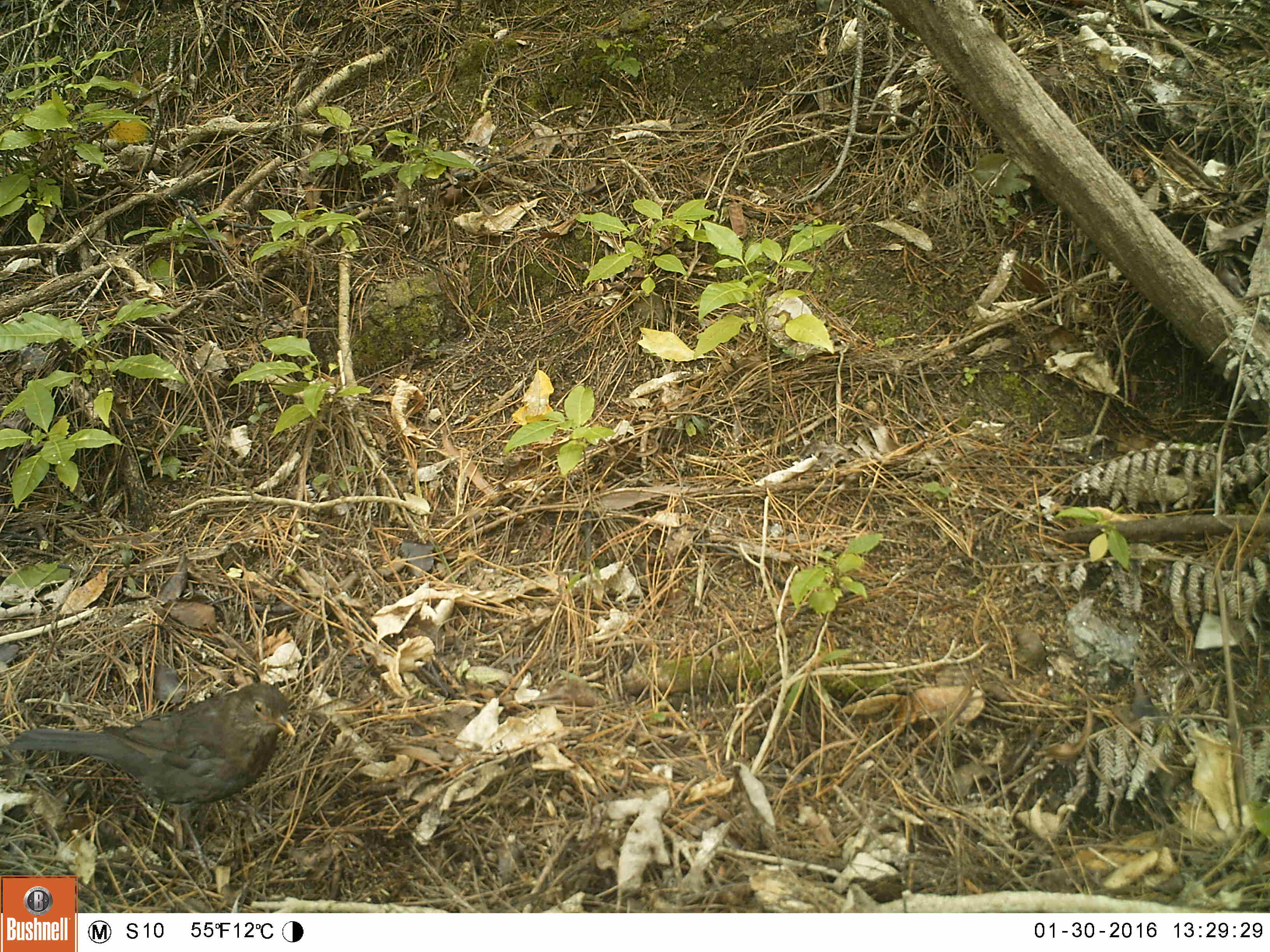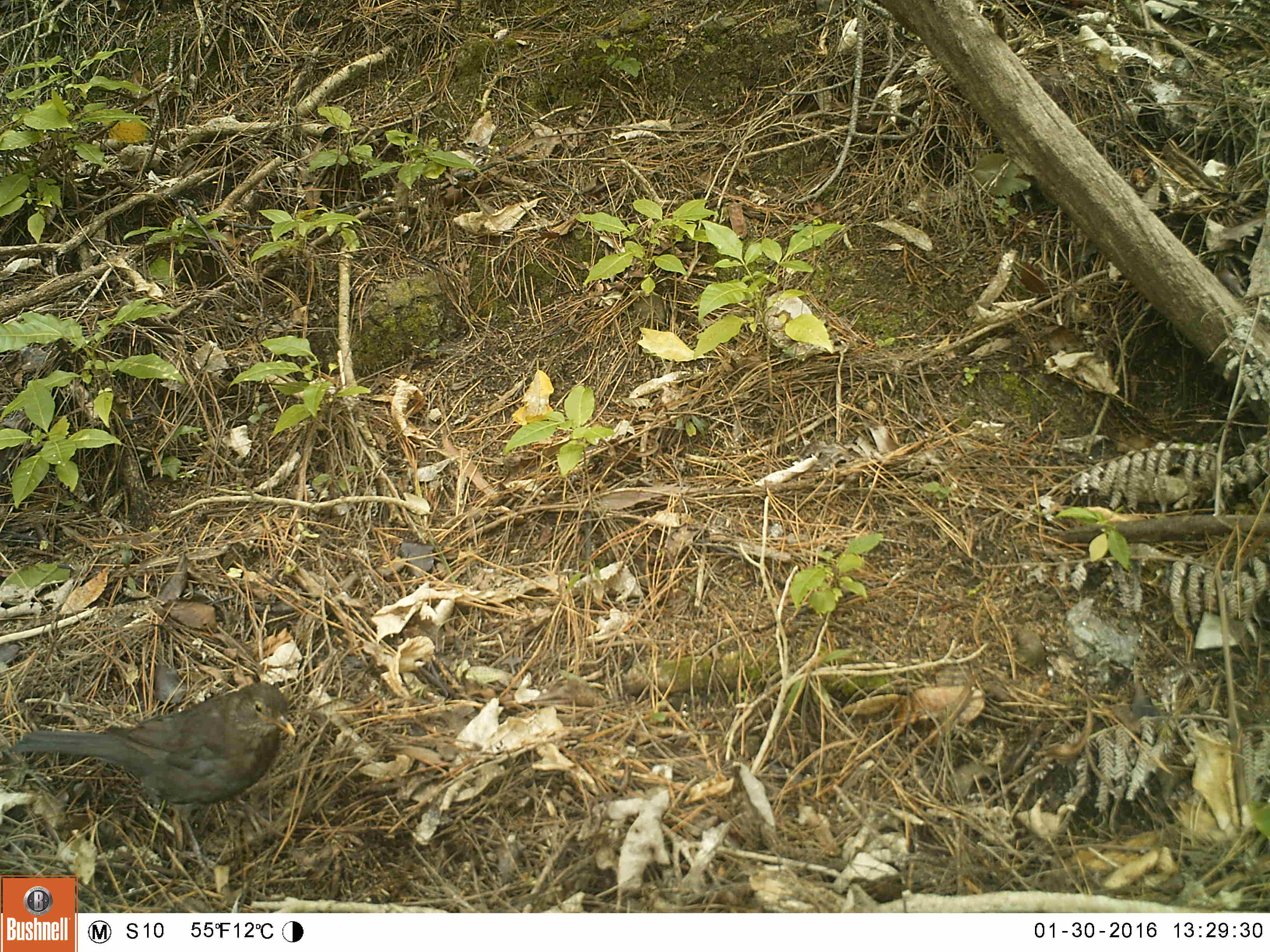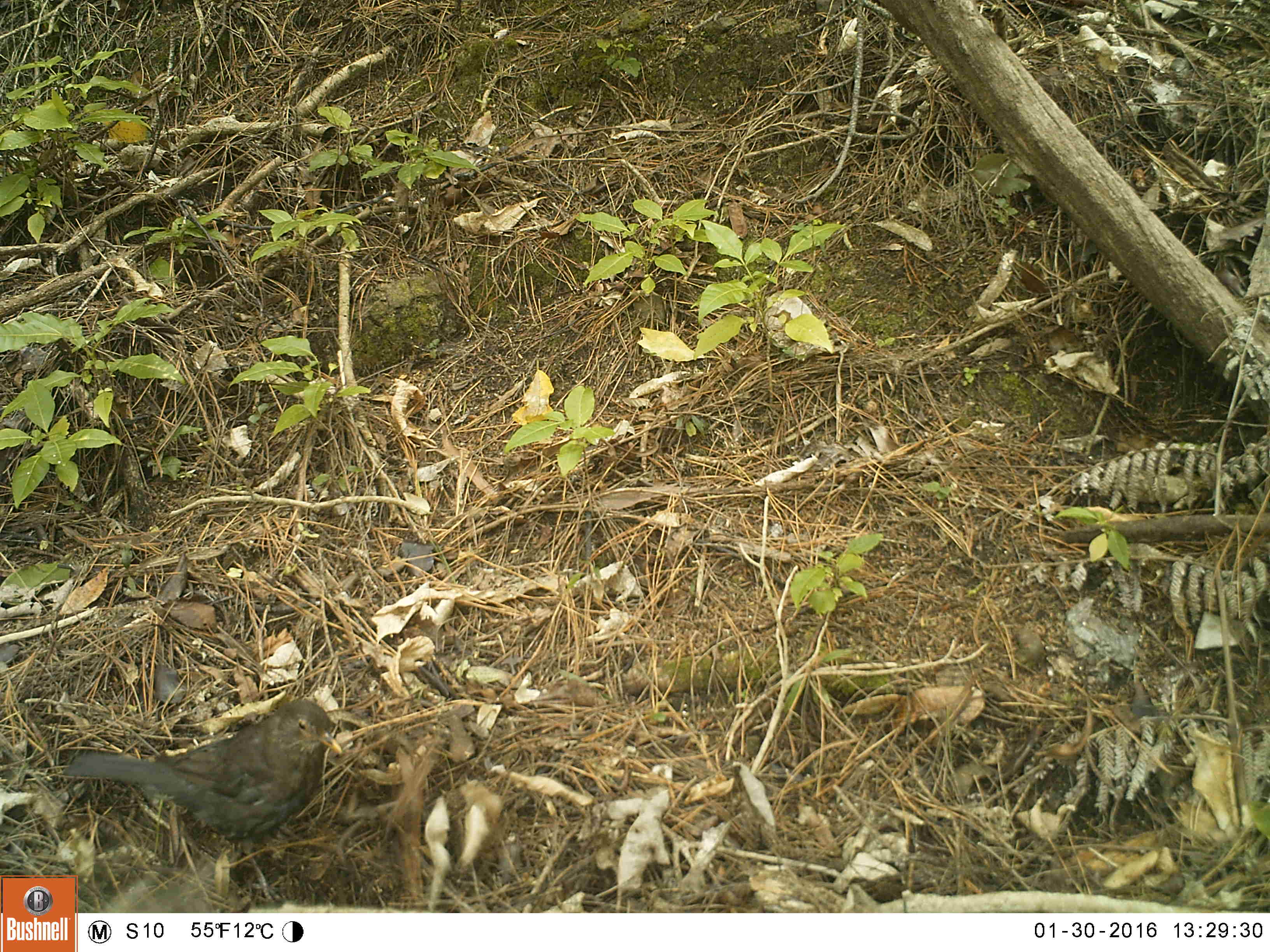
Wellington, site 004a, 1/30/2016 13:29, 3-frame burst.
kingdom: Animalia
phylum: Chordata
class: Aves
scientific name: Aves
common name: bird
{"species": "bird (Aves)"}